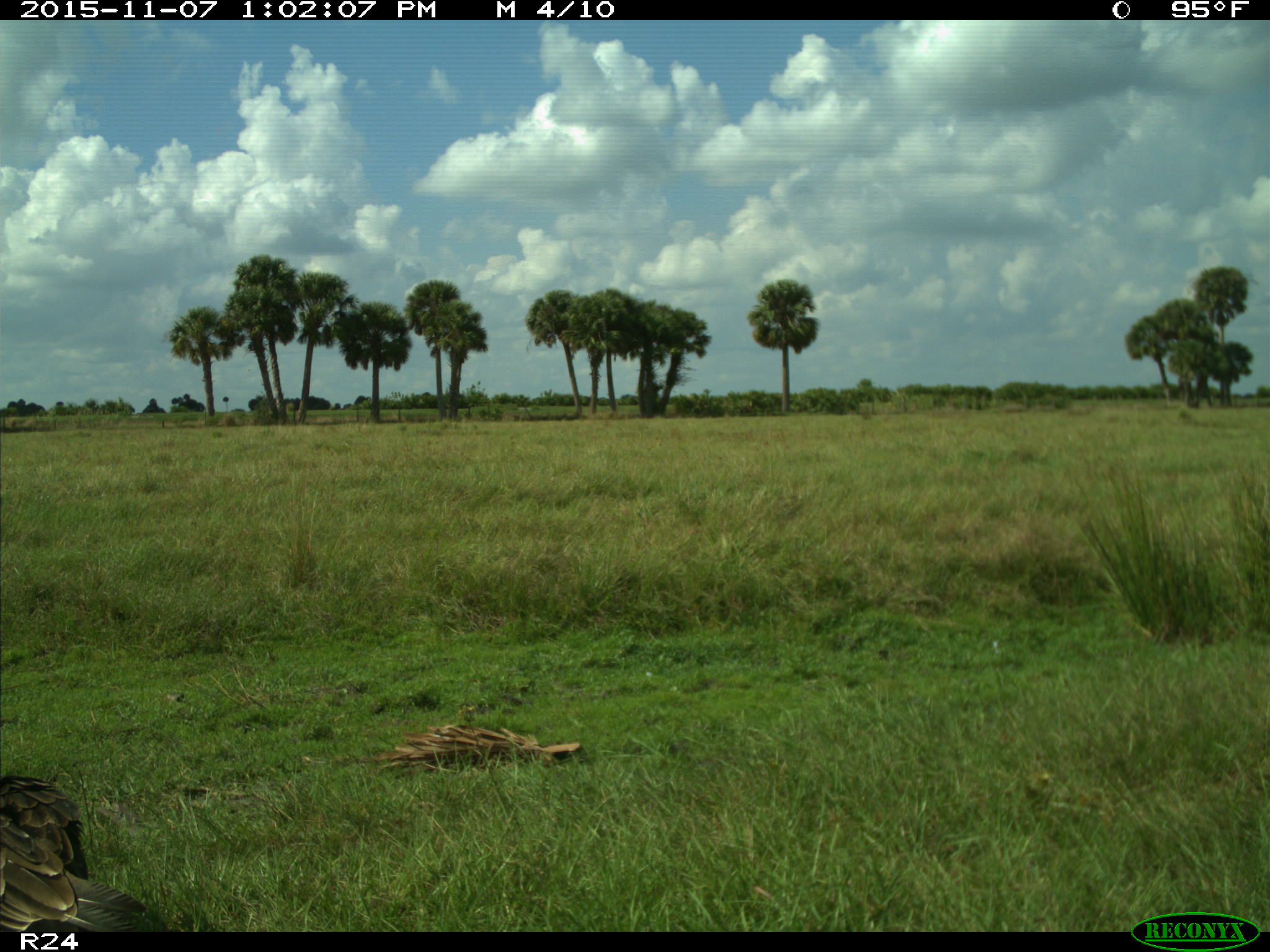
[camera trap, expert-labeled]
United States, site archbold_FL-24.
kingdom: Animalia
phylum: Chordata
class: Aves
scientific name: Aves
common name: birds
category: unidentified bird